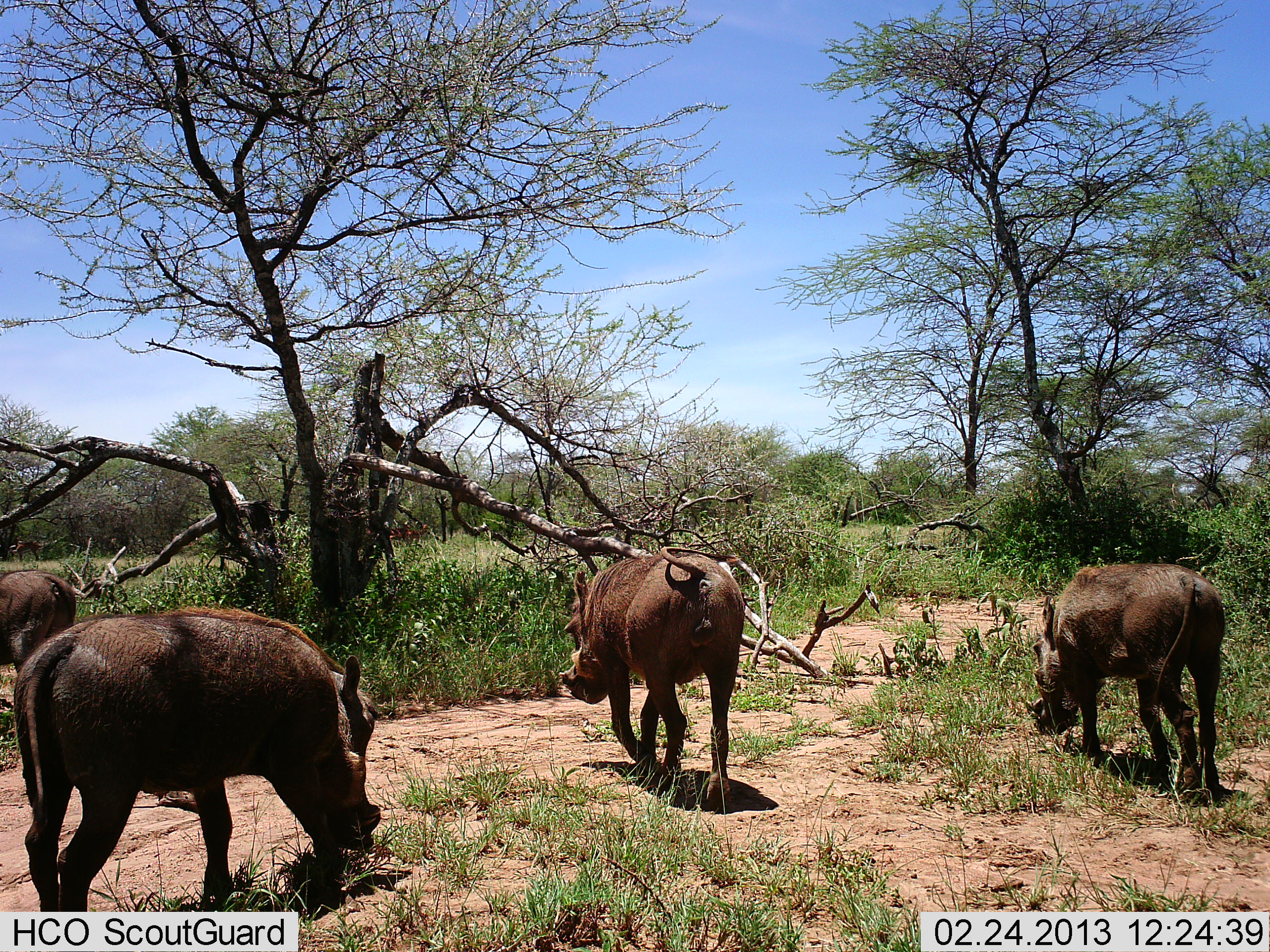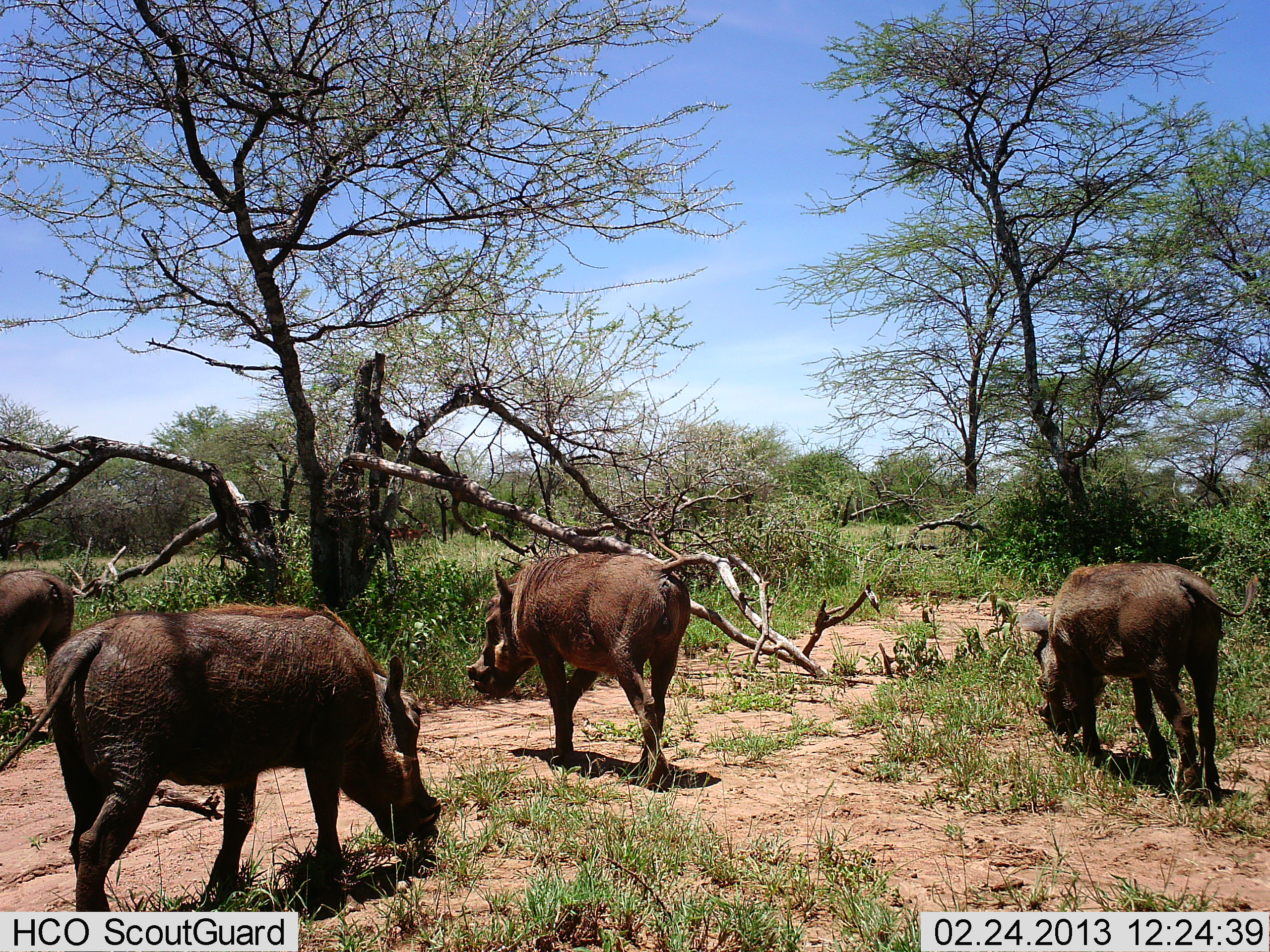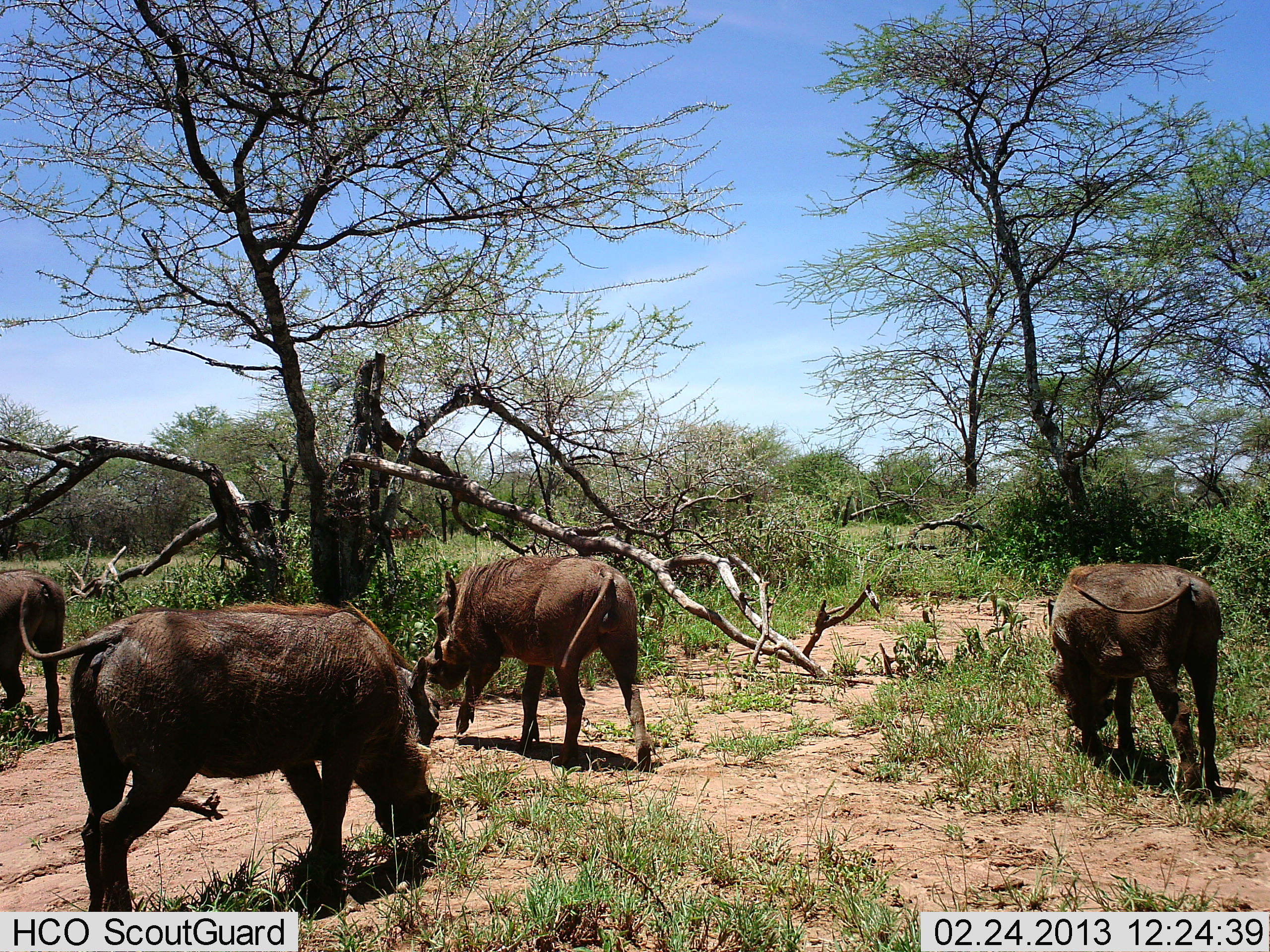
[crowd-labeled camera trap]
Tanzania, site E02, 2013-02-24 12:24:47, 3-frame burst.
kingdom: Animalia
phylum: Chordata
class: Mammalia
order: Artiodactyla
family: Suidae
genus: Phacochoerus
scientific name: Phacochoerus africanus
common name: warthog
Warthog (Phacochoerus africanus), count 4. Behavior (volunteer vote fractions): standing 27%, resting 0%, moving 59%, interacting 0%. Young present (vote fraction): 0%. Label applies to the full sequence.